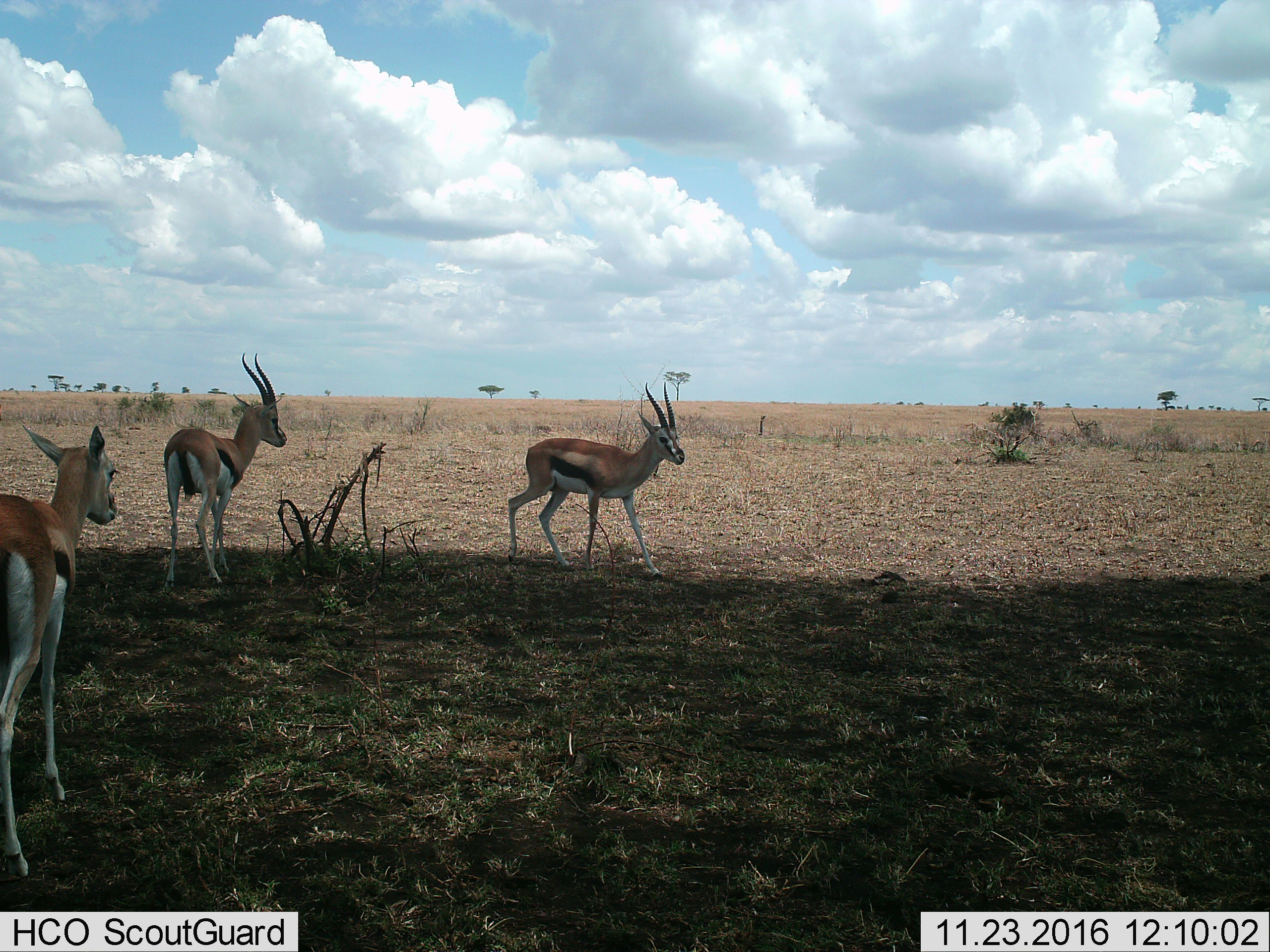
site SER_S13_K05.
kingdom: Animalia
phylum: Chordata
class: Mammalia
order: Artiodactyla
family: Bovidae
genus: Eudorcas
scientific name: Eudorcas thomsonii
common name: thomson's gazelle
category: gazellethomsons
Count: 3.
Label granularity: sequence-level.